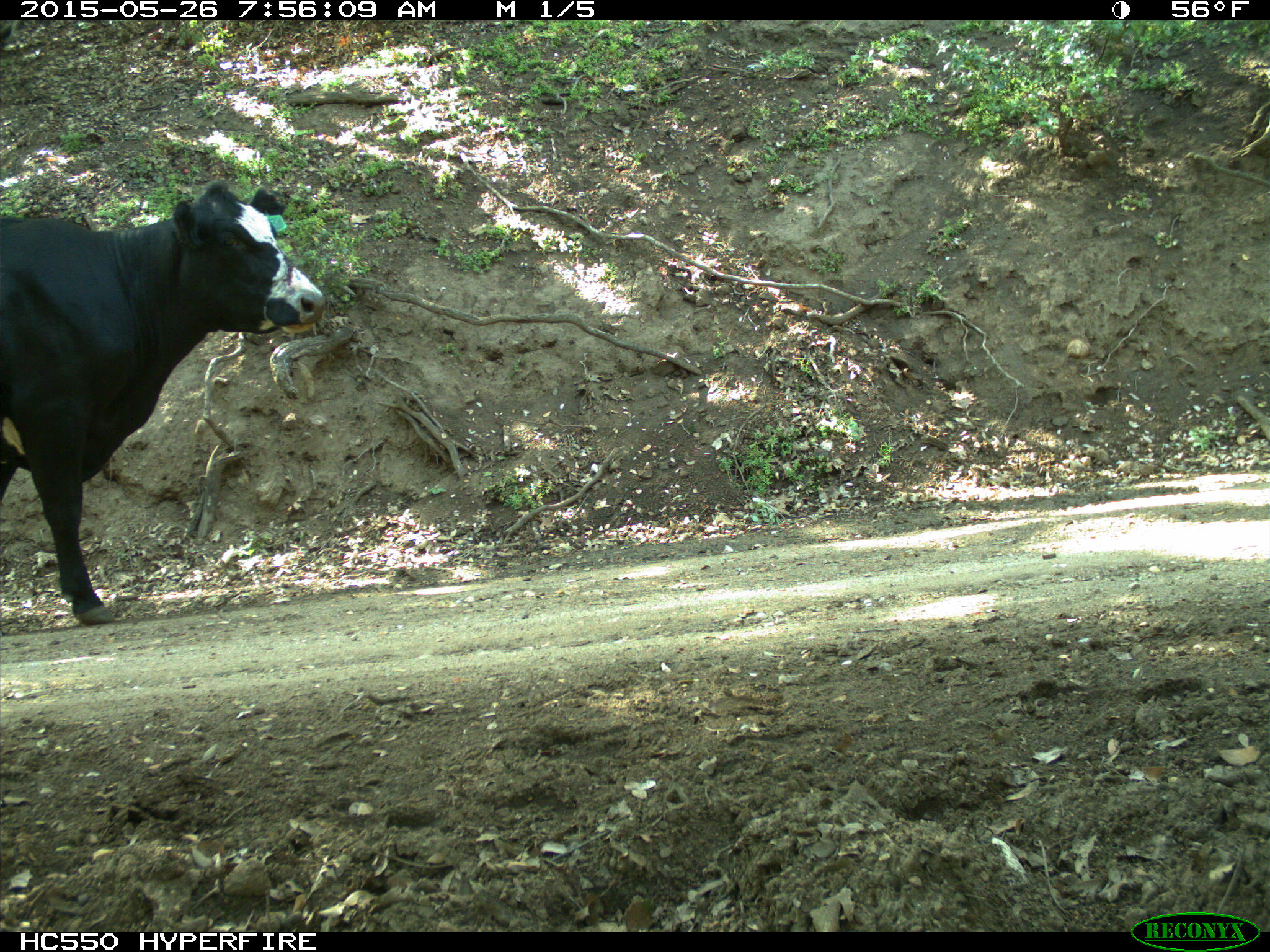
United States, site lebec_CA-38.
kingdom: Animalia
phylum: Chordata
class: Mammalia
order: Artiodactyla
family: Bovidae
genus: Bos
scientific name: Bos taurus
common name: domestic cow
Bos taurus (domestic cow).